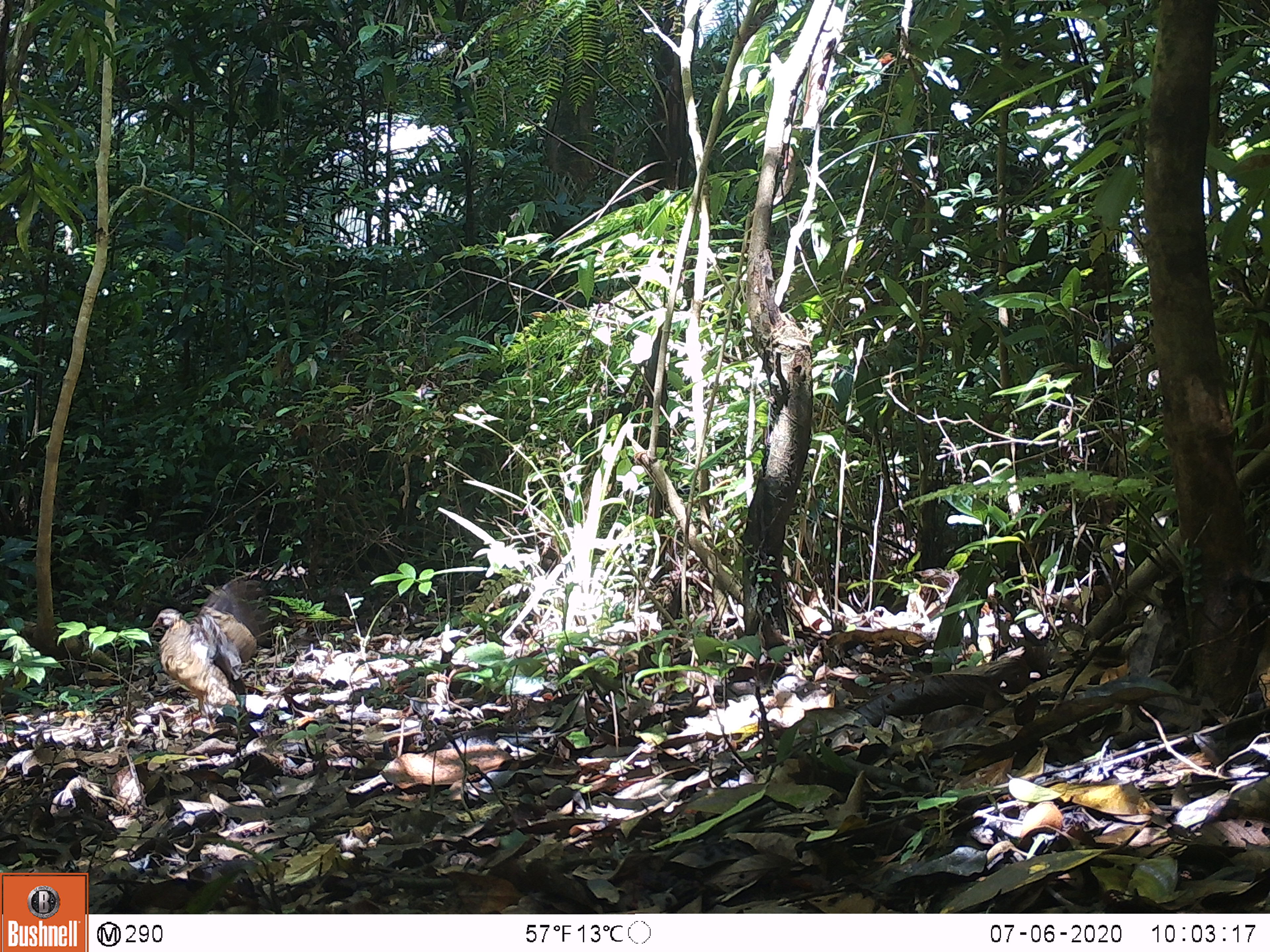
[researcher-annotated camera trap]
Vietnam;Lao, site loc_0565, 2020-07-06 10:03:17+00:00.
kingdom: Animalia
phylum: Chordata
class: Aves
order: Galliformes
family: Phasianidae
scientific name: Phasianidae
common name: partridge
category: unidentified partridge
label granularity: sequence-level